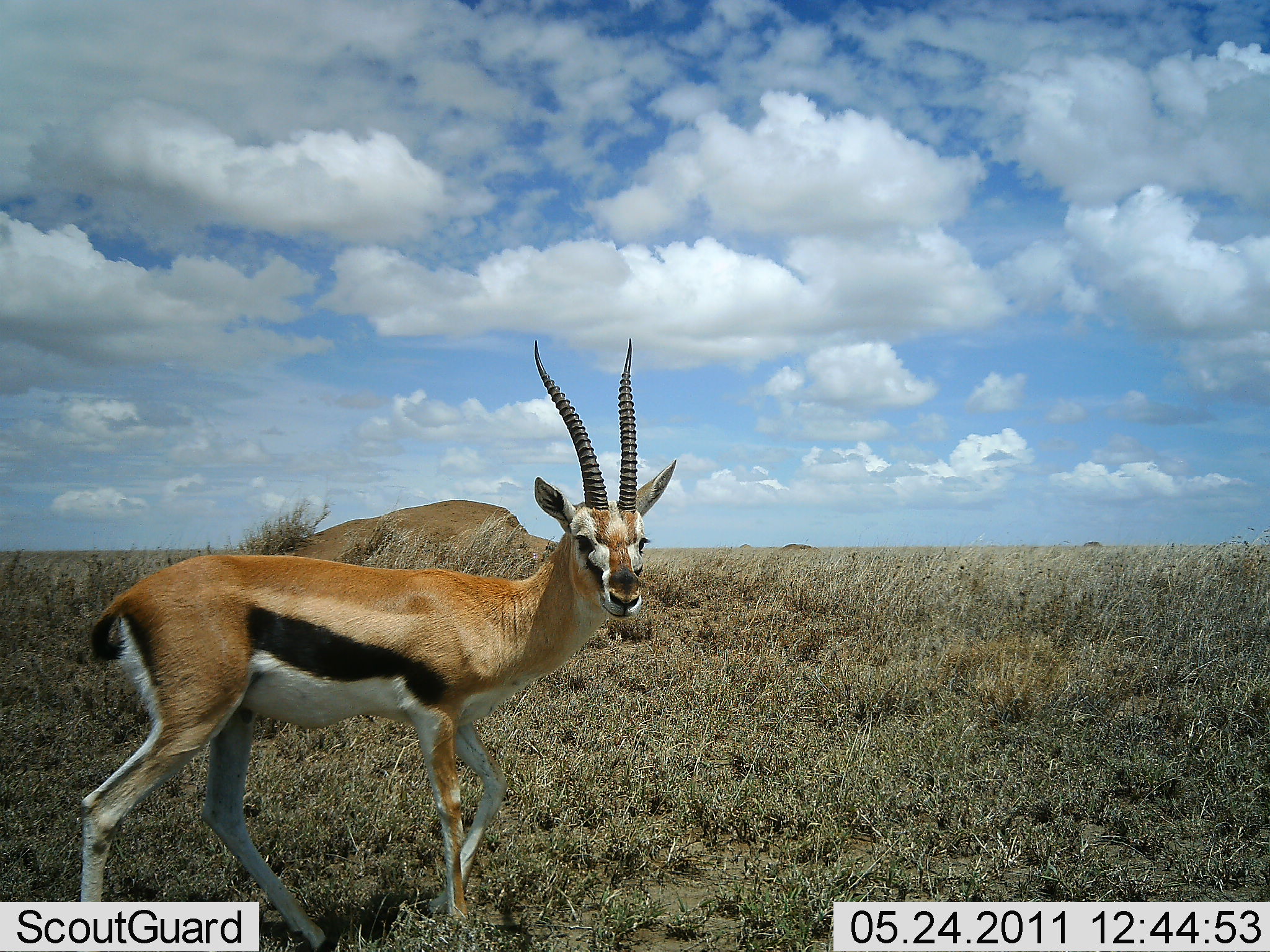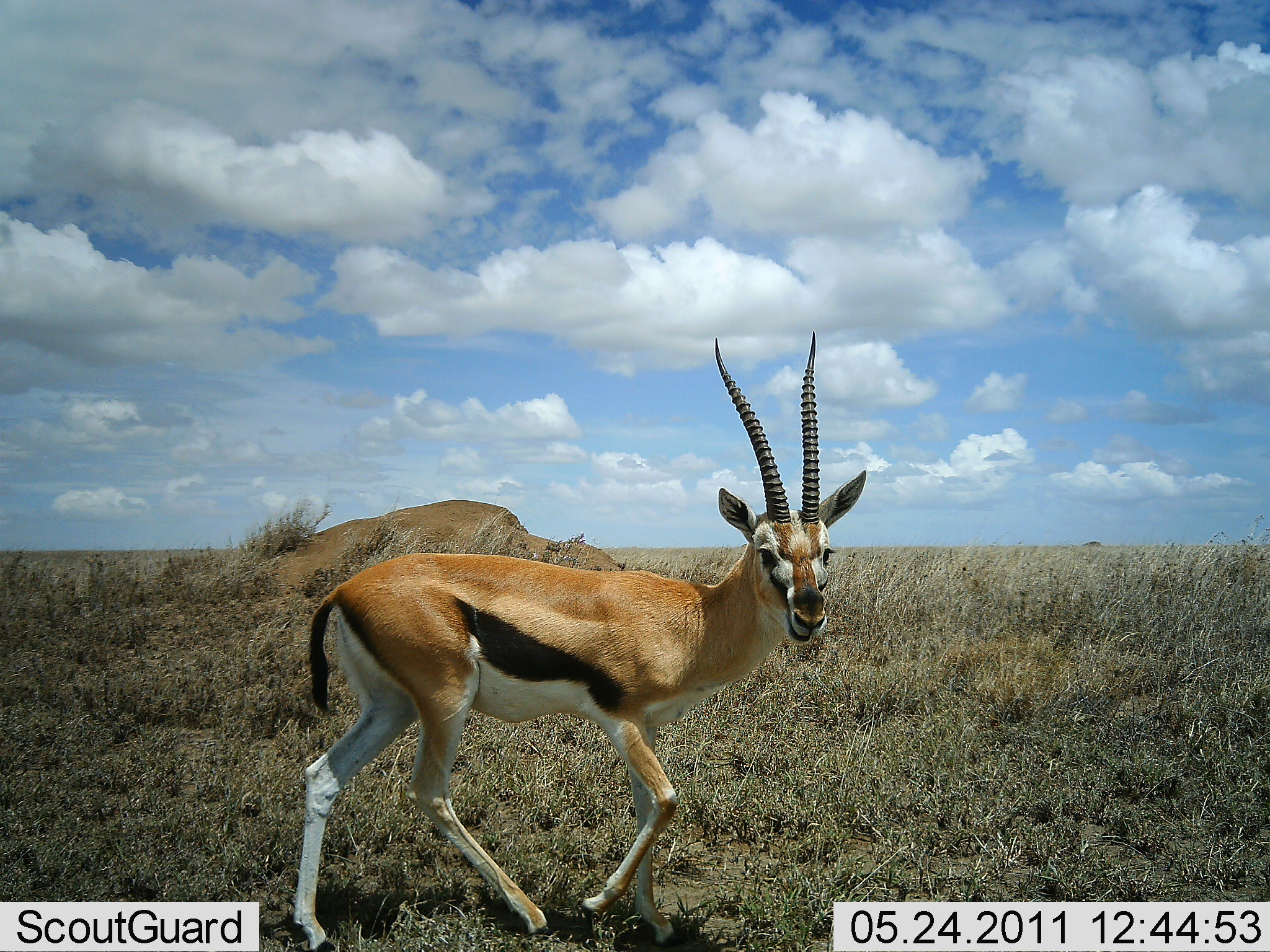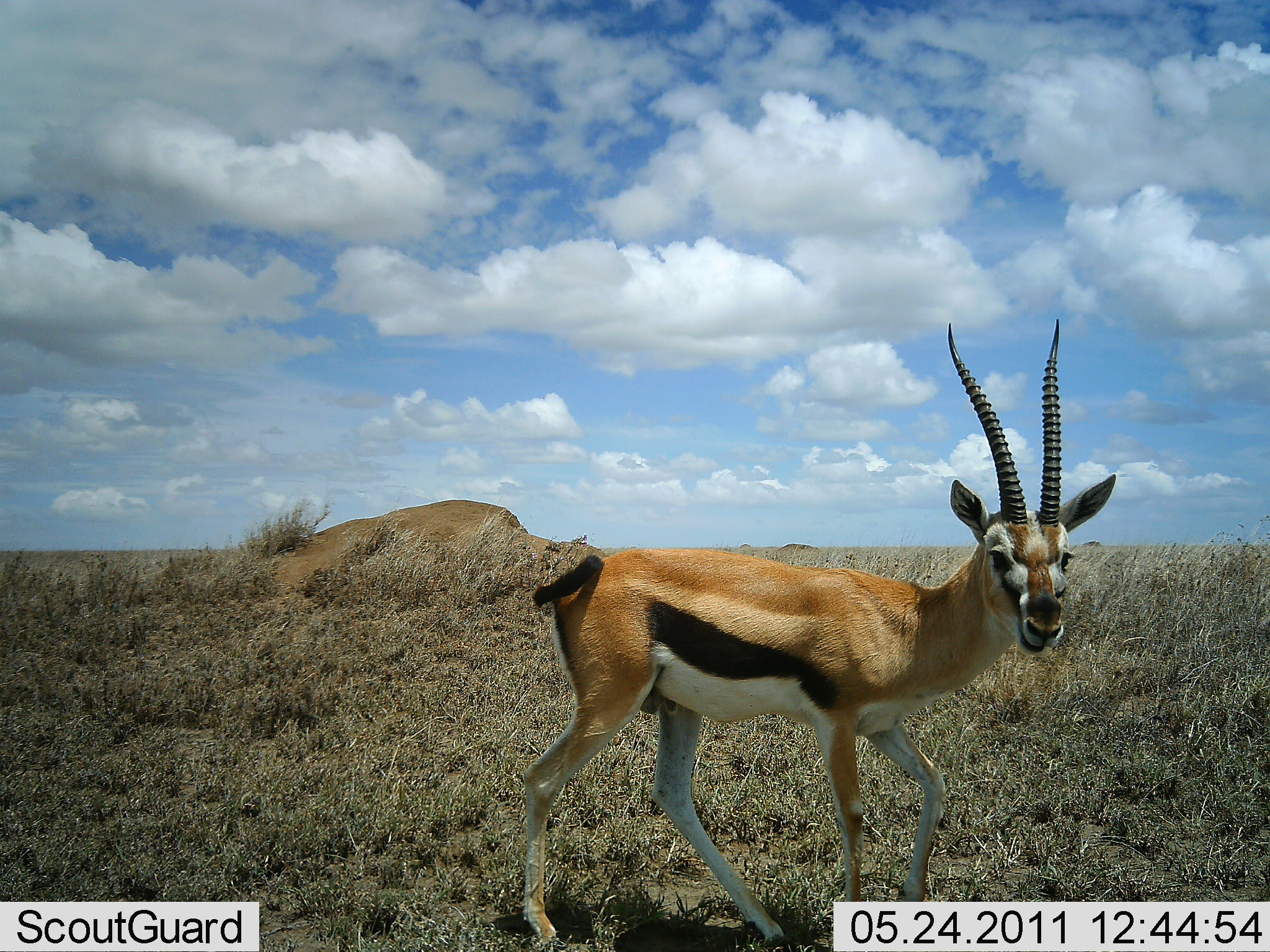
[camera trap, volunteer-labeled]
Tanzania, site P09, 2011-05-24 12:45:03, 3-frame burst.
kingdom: Animalia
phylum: Chordata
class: Mammalia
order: Artiodactyla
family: Bovidae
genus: Eudorcas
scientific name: Eudorcas thomsonii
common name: thomson's gazelle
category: gazellethomsons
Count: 1.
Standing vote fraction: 18%.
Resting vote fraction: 0%.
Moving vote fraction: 91%.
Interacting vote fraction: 0%.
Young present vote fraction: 0%.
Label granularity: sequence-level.